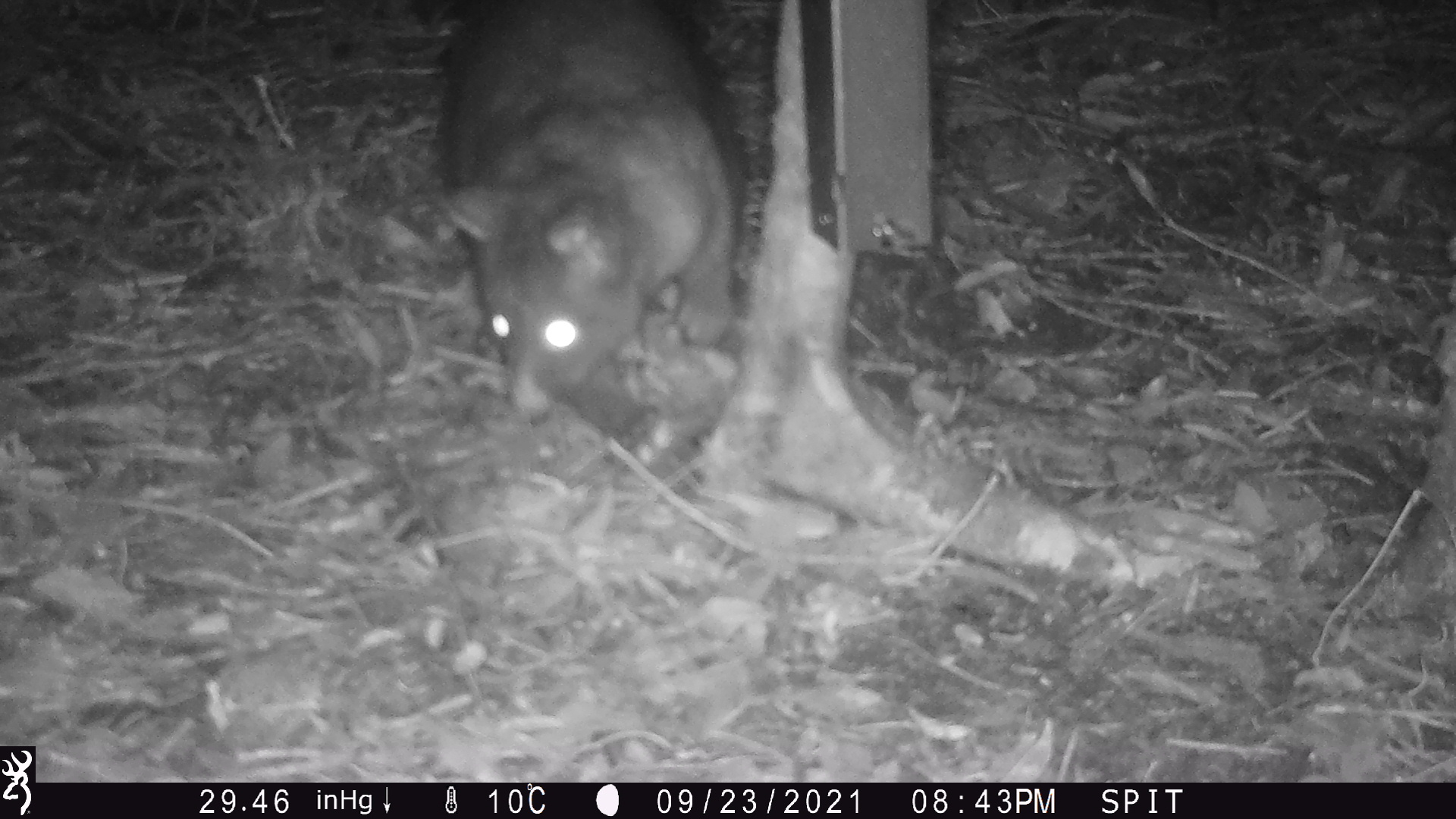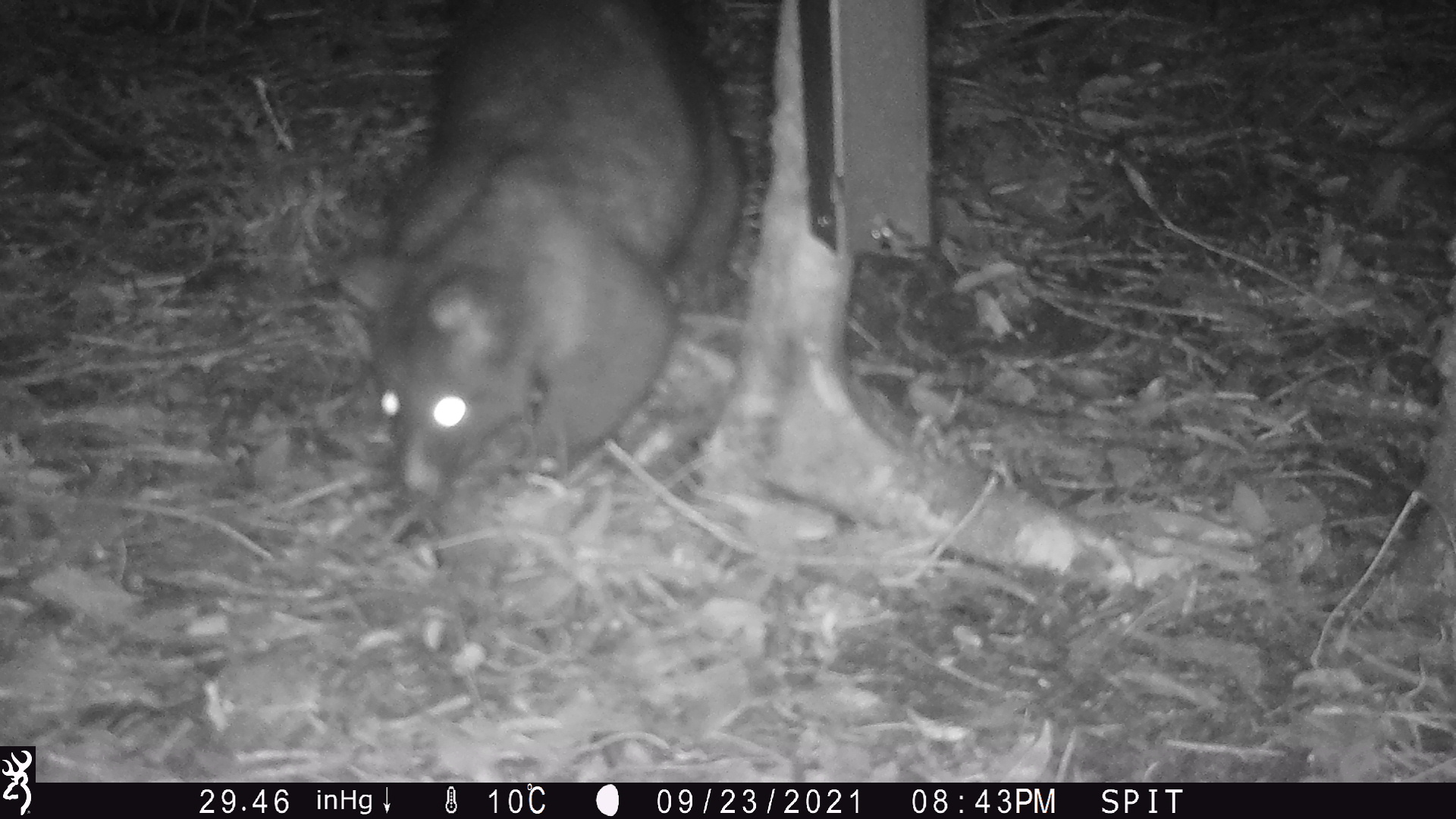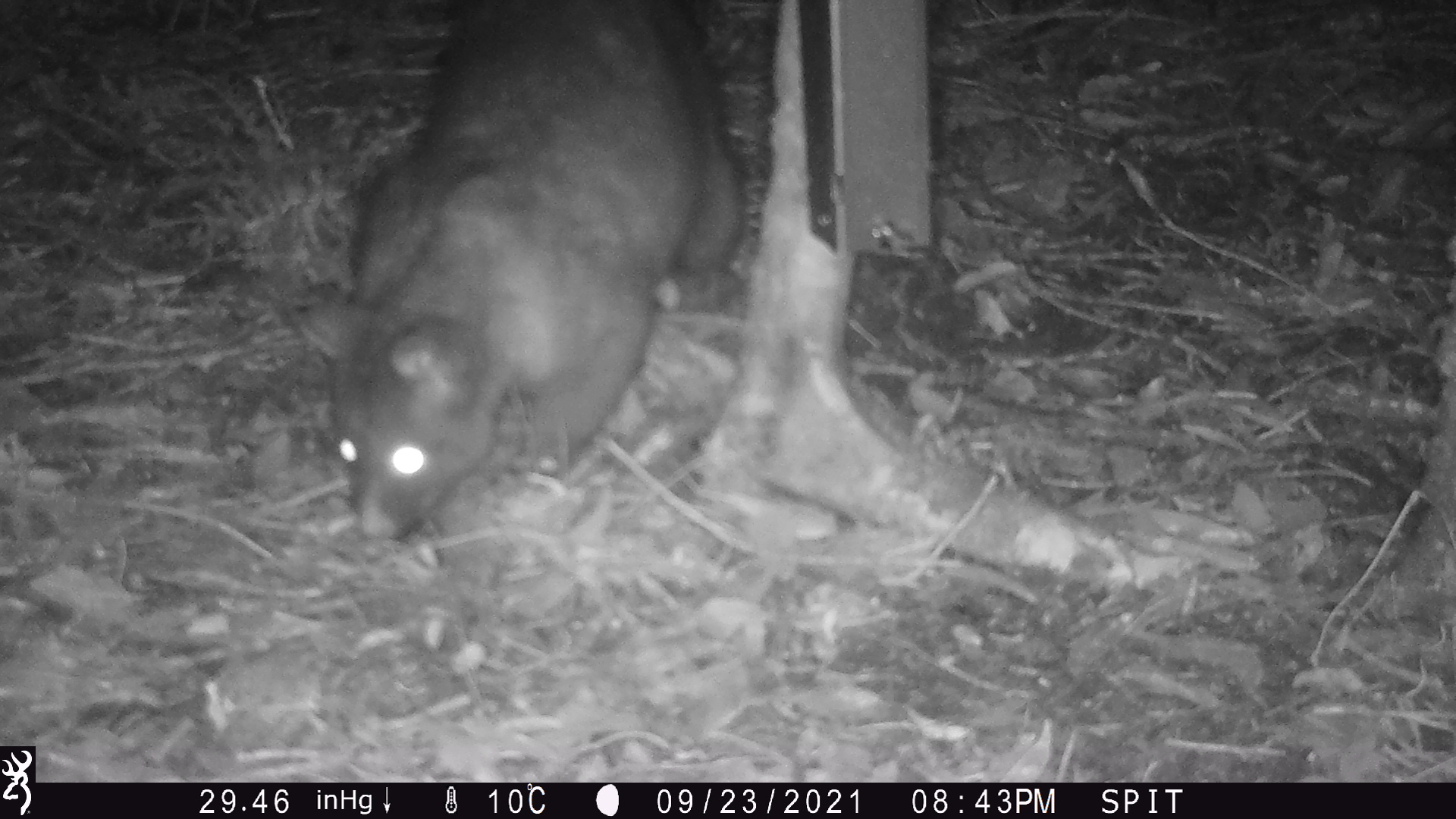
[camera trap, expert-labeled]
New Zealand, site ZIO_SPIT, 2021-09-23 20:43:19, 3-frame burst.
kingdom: Animalia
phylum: Chordata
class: Mammalia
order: Diprotodontia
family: Phalangeridae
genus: Trichosurus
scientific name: Trichosurus vulpecula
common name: common brushtail possum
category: possum